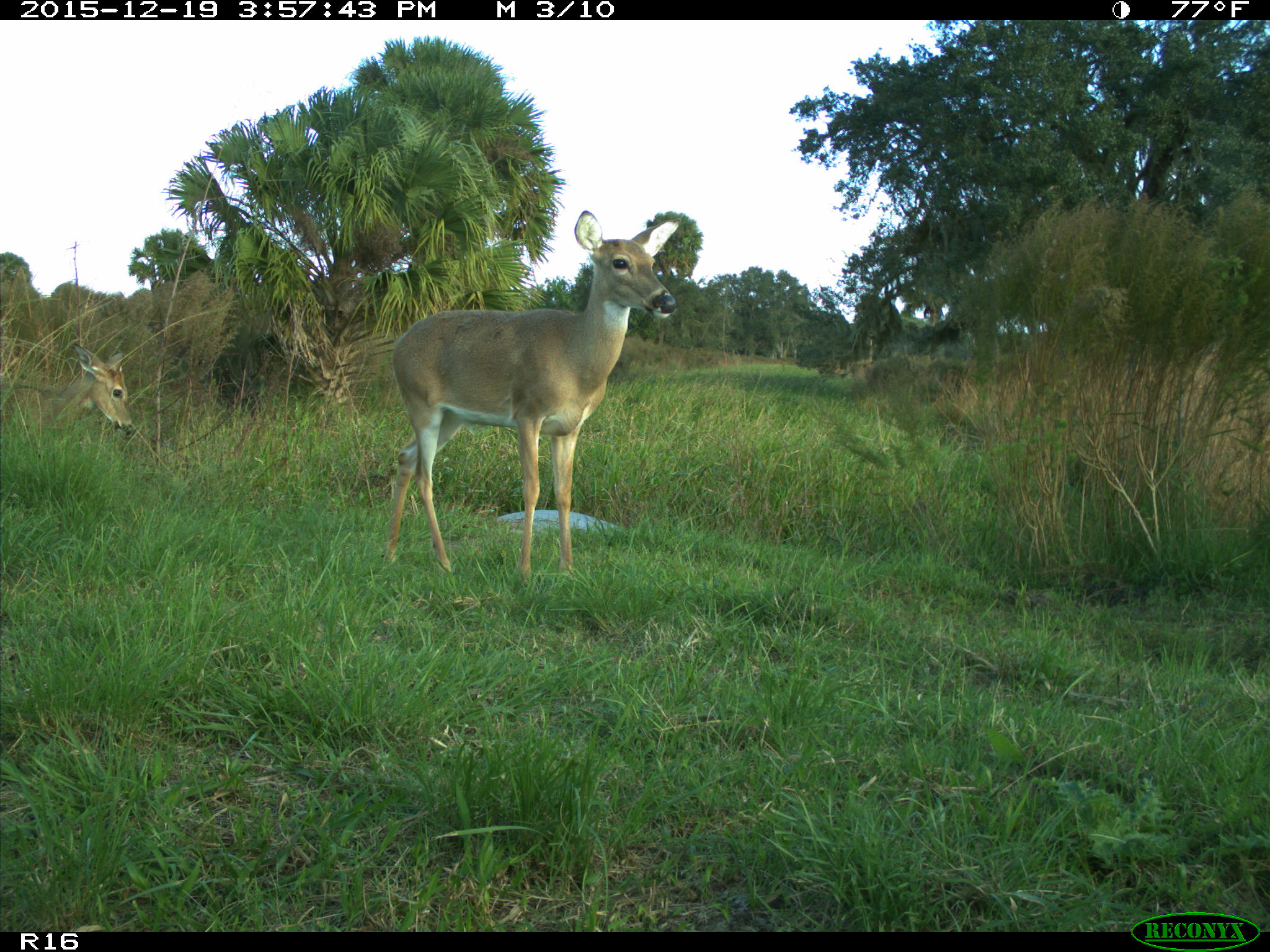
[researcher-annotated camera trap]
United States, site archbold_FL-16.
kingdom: Animalia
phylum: Chordata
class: Mammalia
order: Artiodactyla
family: Cervidae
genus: Odocoileus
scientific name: Odocoileus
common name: deer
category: unidentified deer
Unidentified deer (deer) (Odocoileus).